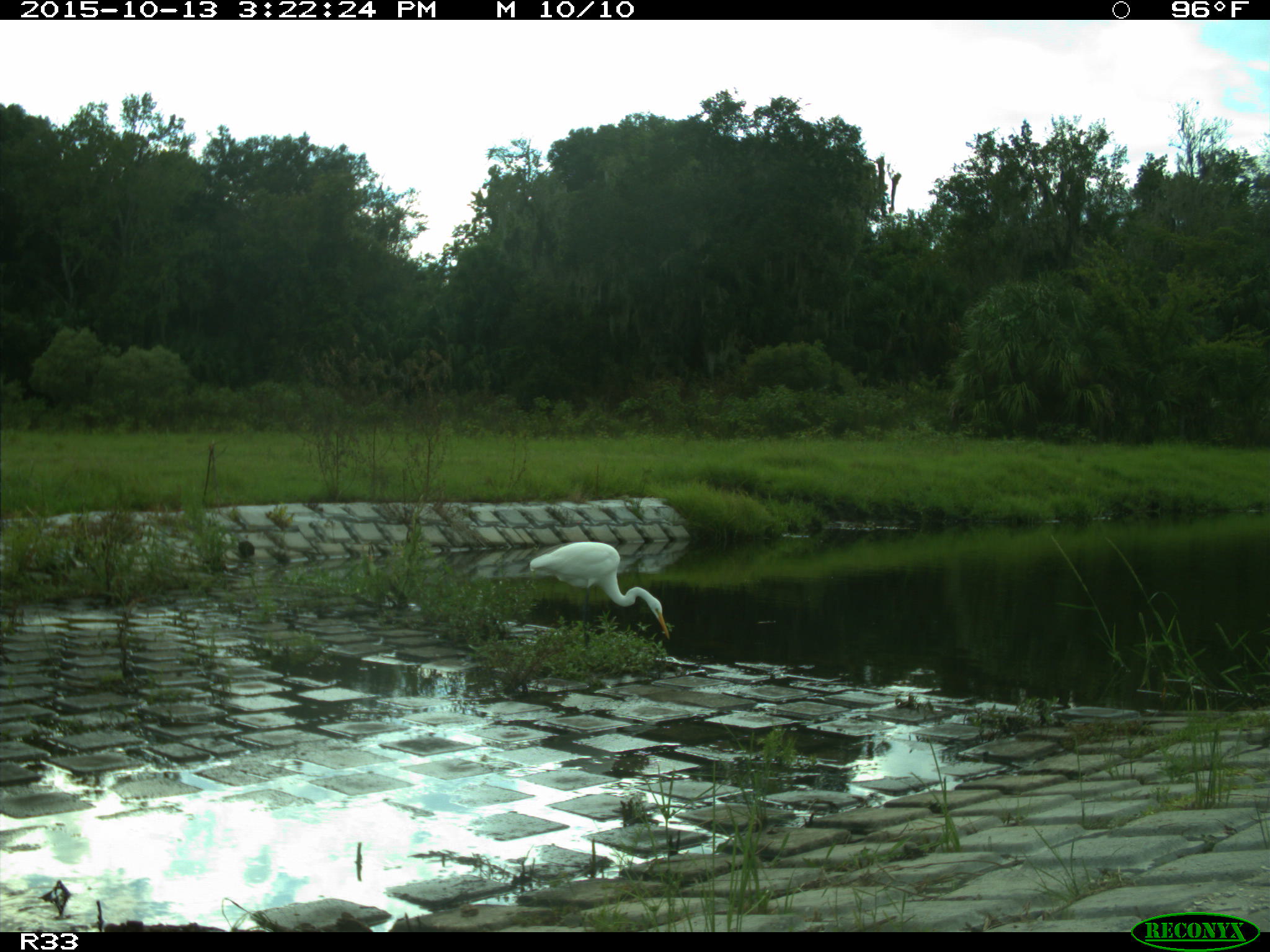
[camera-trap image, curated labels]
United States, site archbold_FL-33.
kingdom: Animalia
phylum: Chordata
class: Aves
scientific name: Aves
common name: birds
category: unidentified bird